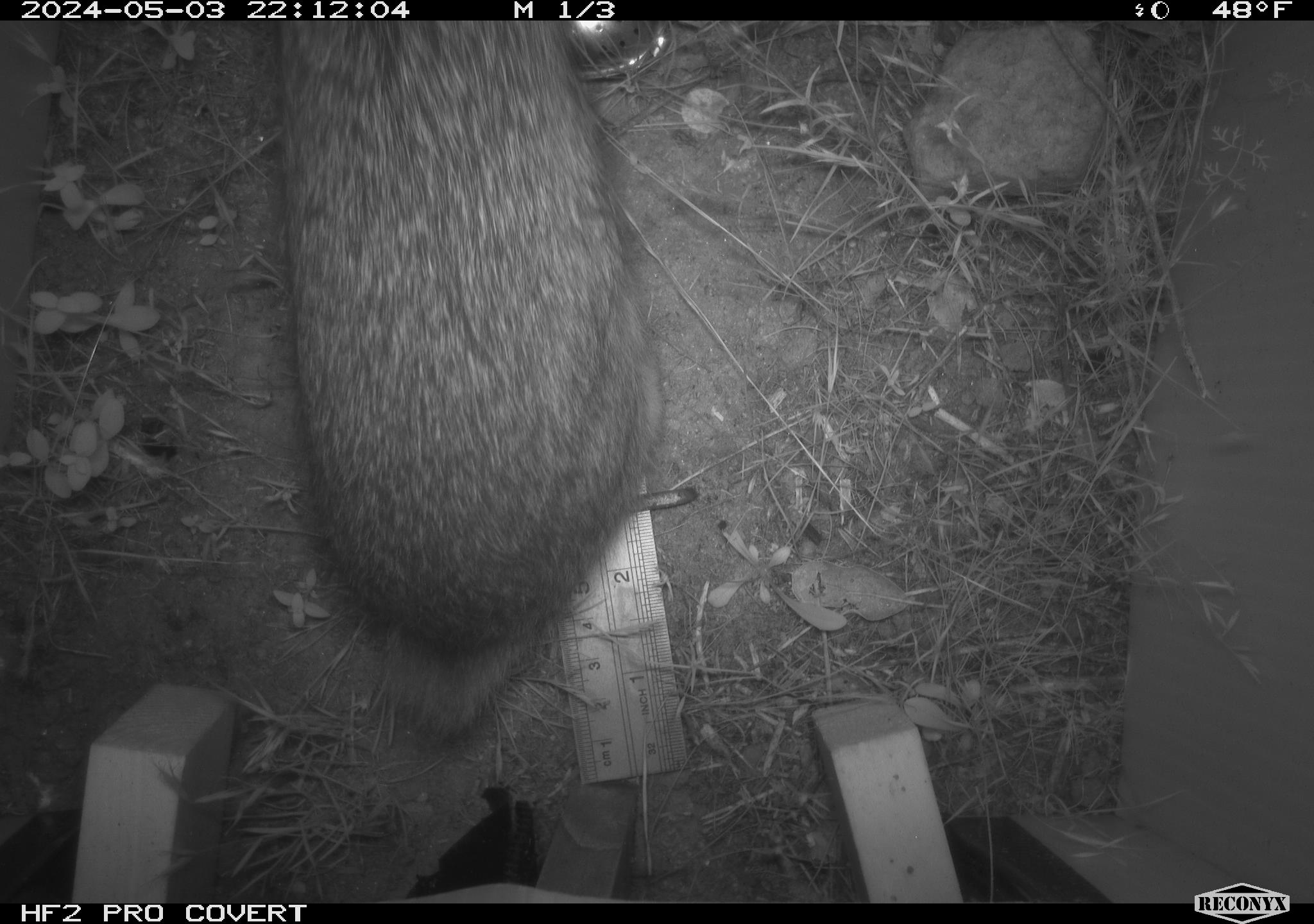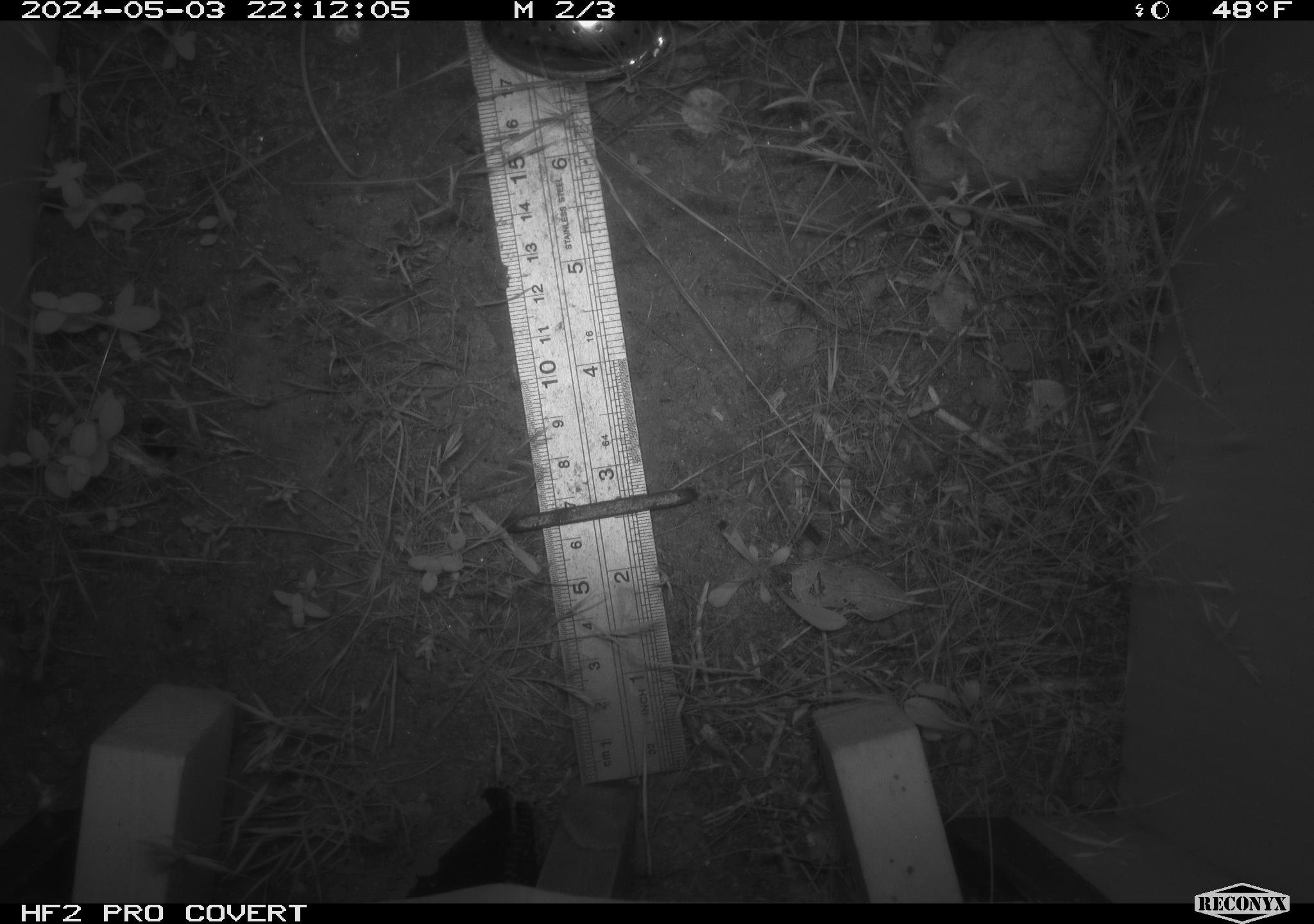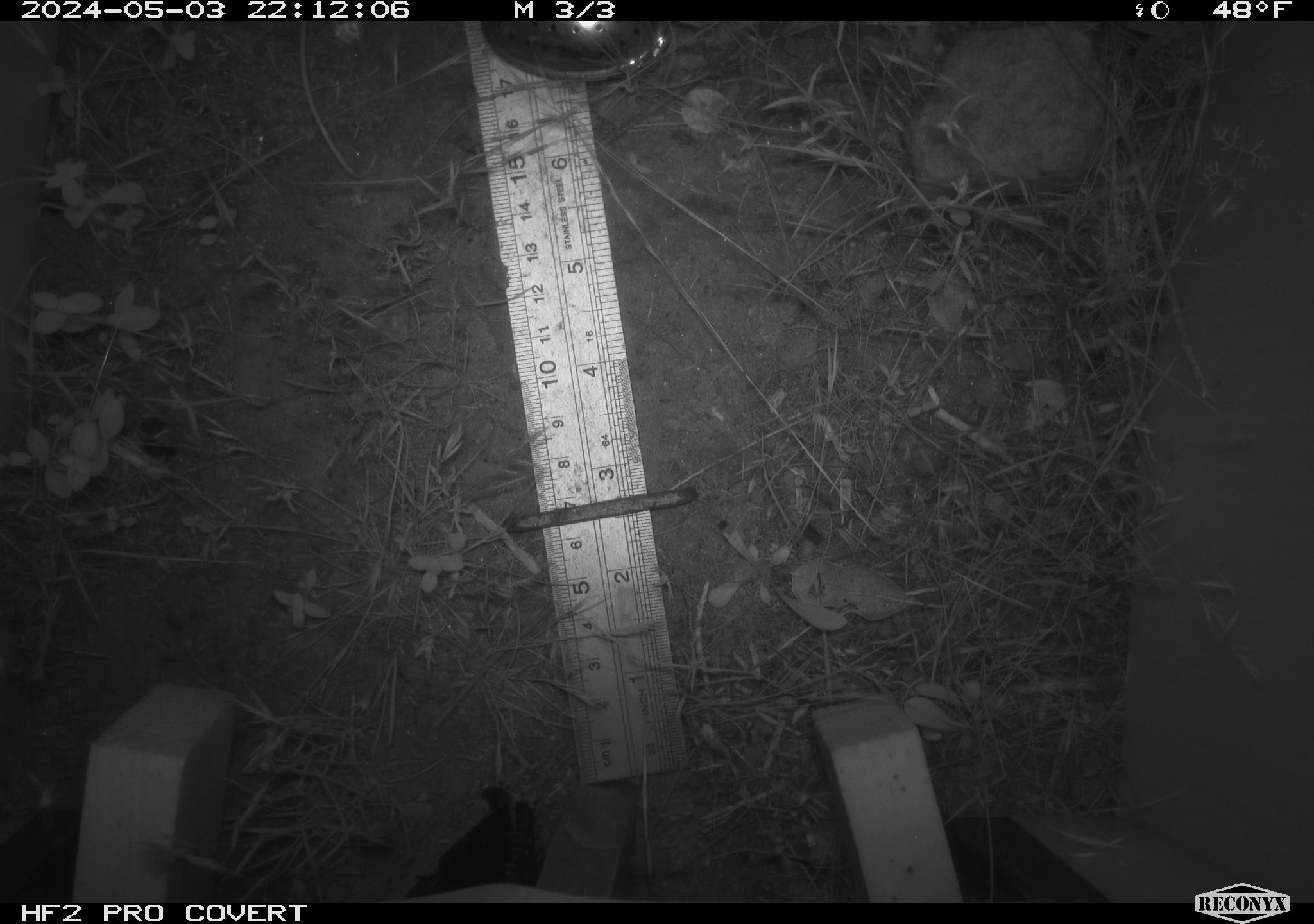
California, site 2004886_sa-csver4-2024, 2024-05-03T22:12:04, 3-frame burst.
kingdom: Animalia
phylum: Chordata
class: Mammalia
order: Lagomorpha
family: Leporidae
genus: Sylvilagus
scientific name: Sylvilagus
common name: cottontail rabbits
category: sylvilagus species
Sylvilagus species (cottontail rabbits) (Sylvilagus).